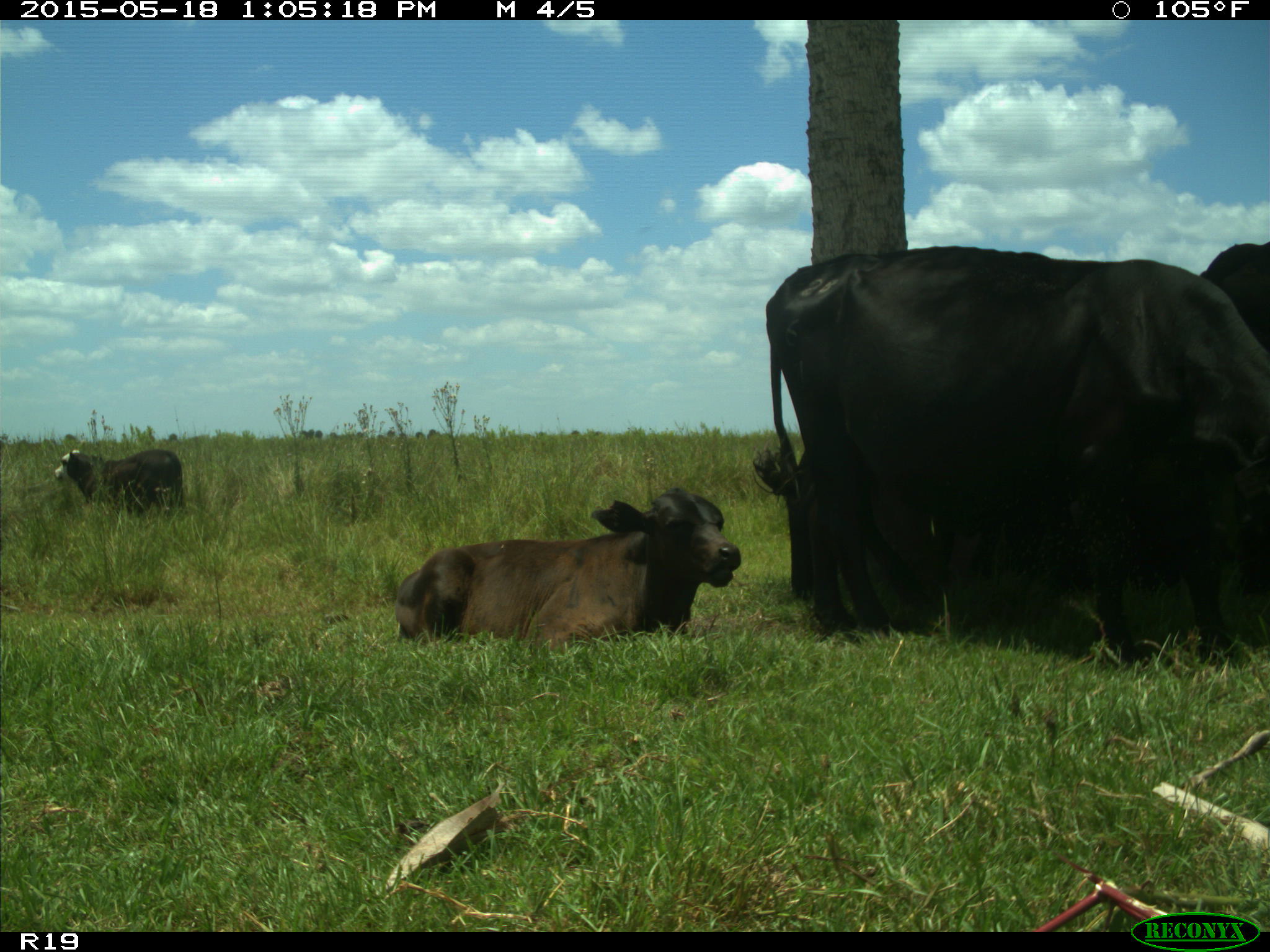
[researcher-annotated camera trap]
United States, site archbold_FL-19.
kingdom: Animalia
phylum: Chordata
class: Mammalia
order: Artiodactyla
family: Bovidae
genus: Bos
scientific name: Bos taurus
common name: domestic cow